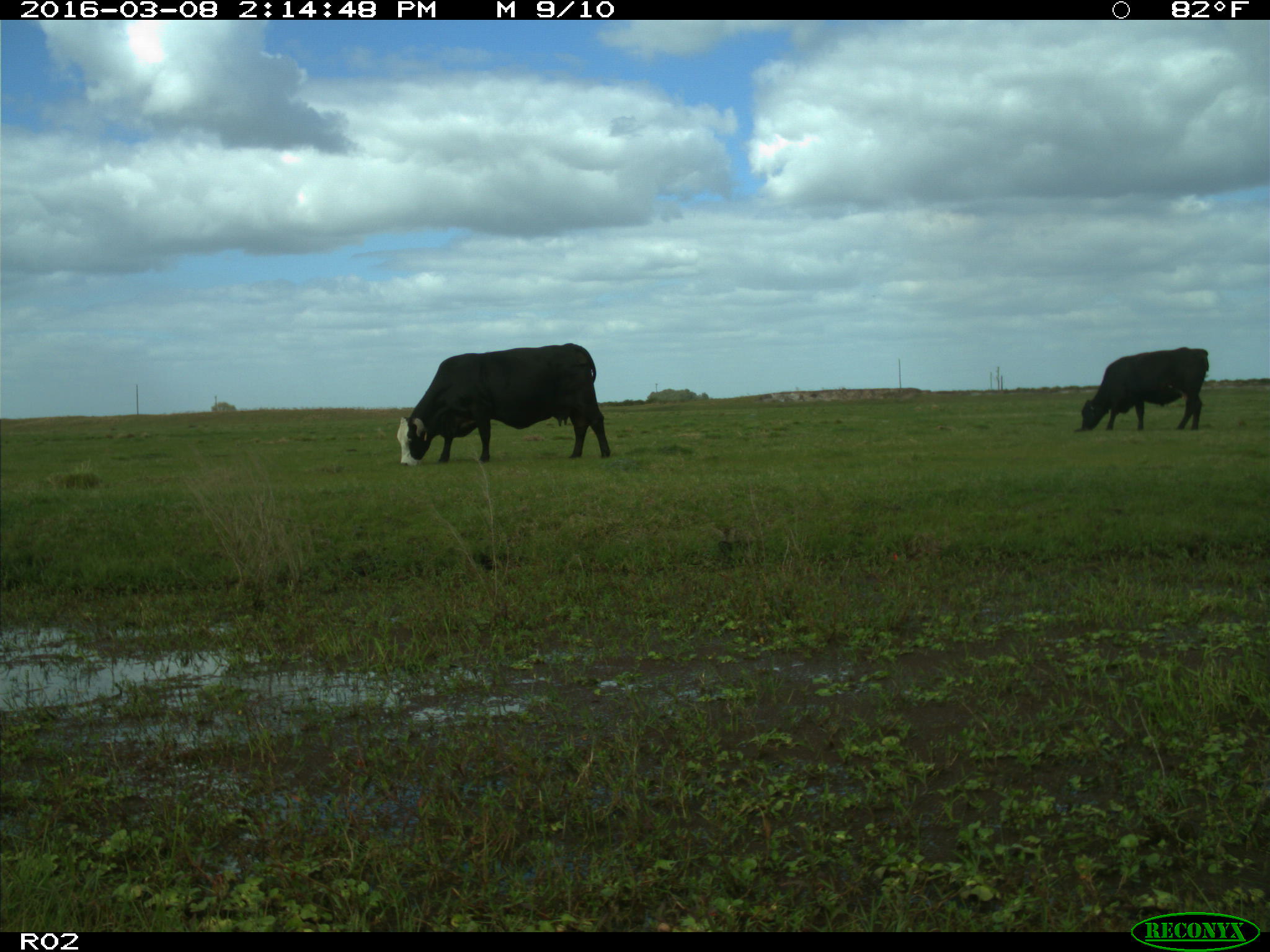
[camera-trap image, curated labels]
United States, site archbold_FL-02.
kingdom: Animalia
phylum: Chordata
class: Mammalia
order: Artiodactyla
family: Bovidae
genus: Bos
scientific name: Bos taurus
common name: domestic cow